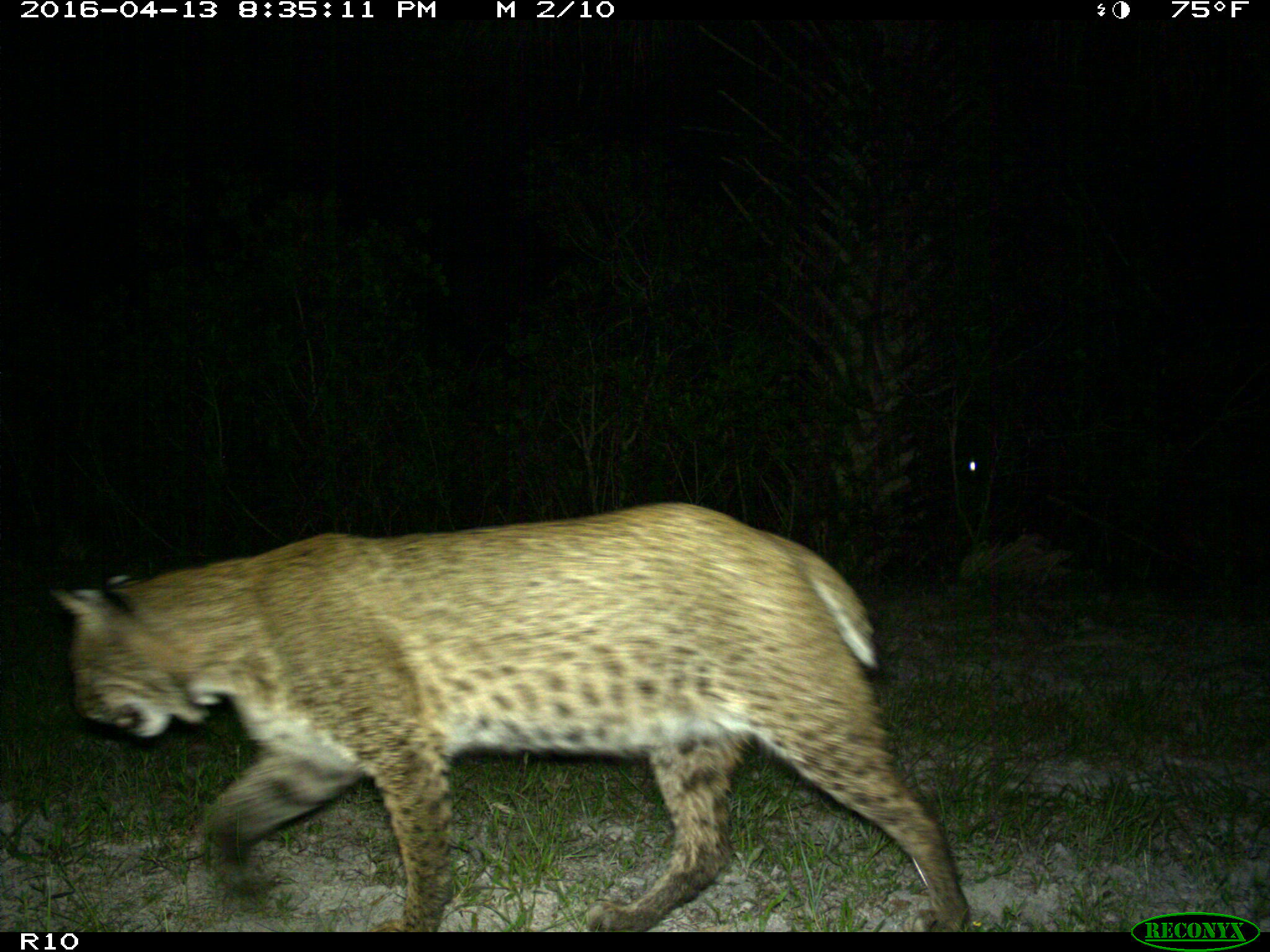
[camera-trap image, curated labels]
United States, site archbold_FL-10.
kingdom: Animalia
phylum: Chordata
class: Mammalia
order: Carnivora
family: Felidae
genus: Lynx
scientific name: Lynx rufus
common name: bobcat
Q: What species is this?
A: Lynx rufus (bobcat).